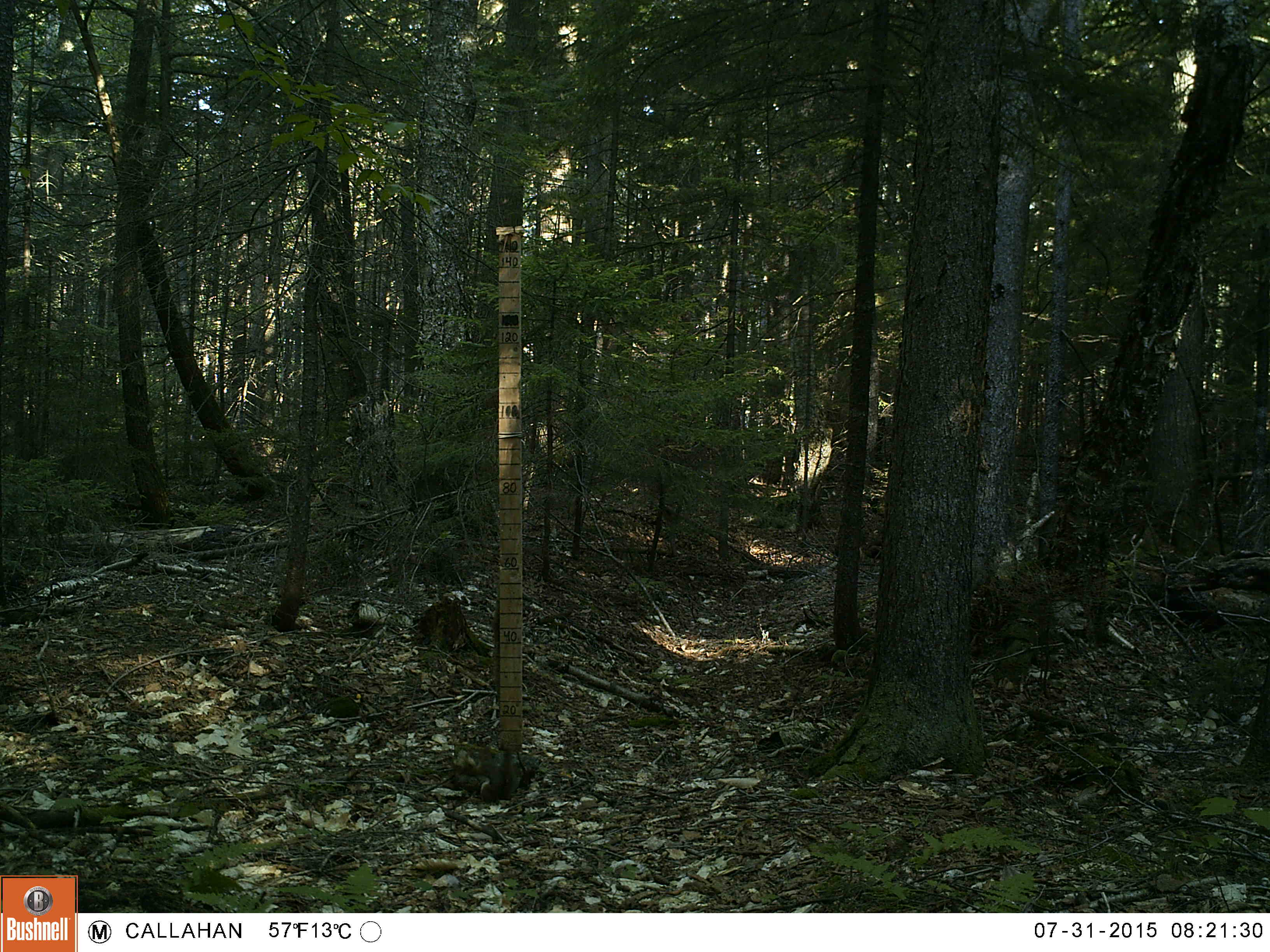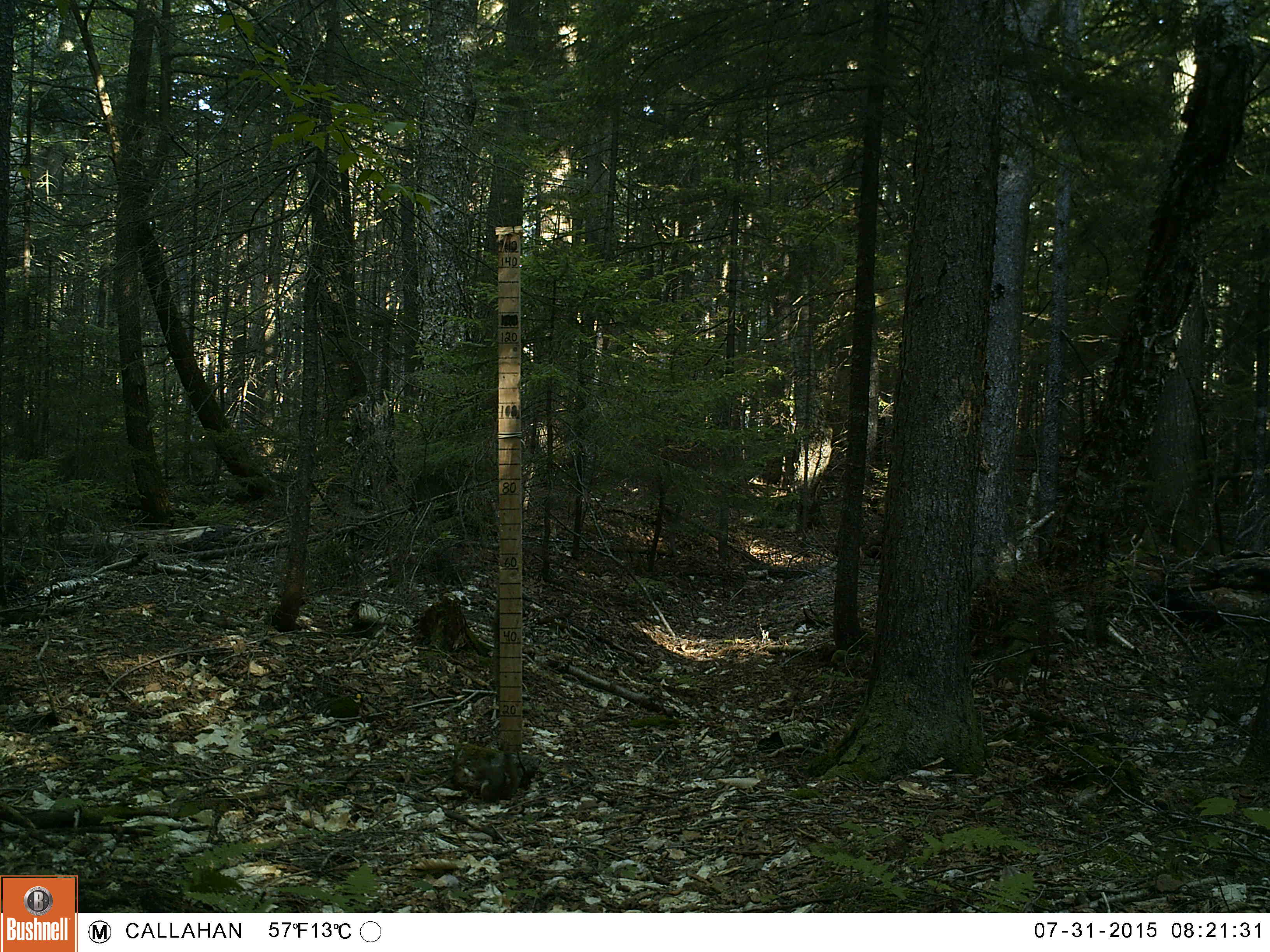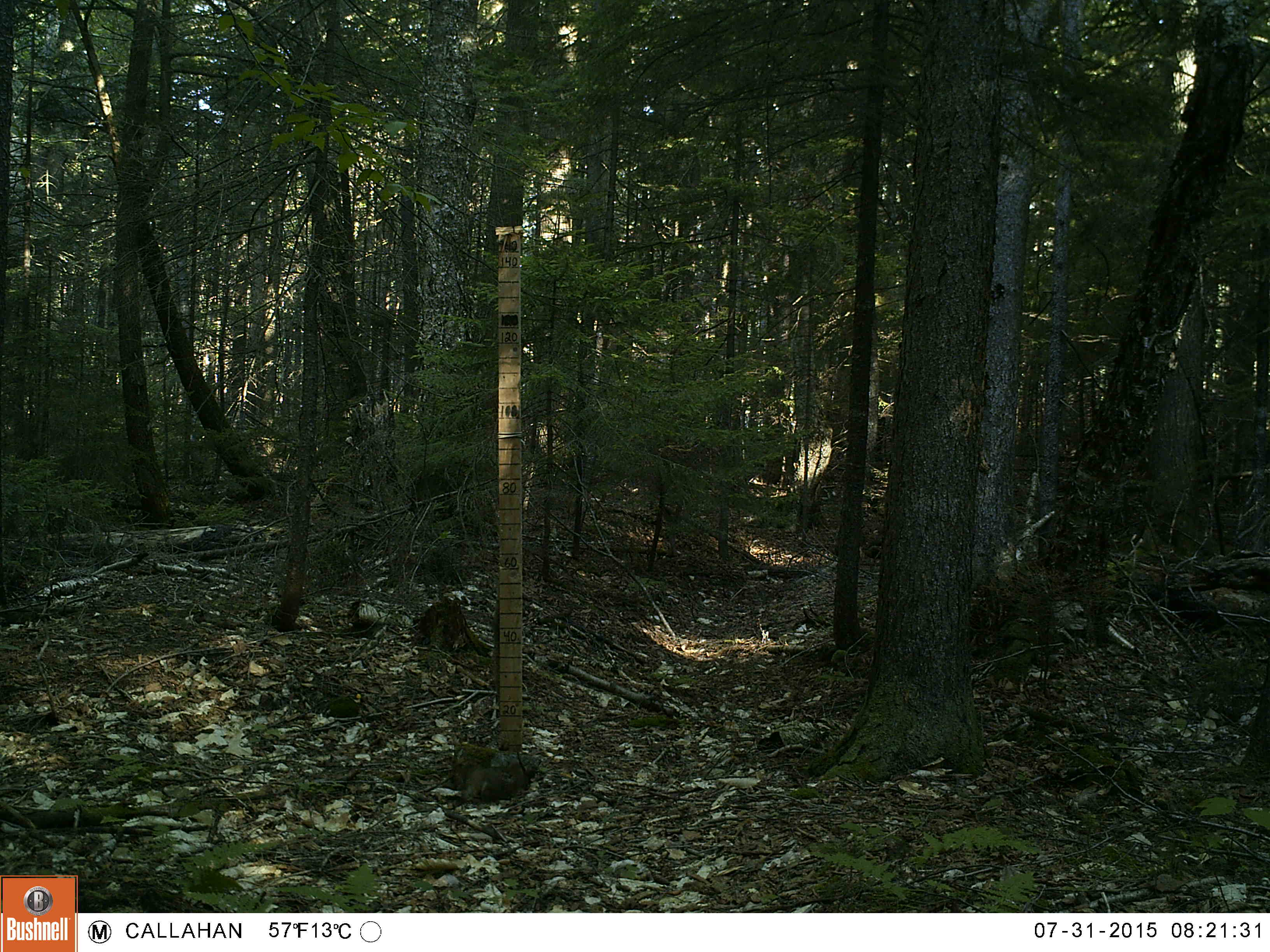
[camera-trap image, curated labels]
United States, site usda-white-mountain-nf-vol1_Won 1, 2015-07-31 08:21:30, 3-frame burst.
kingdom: Animalia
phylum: Chordata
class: Mammalia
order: Rodentia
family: Sciuridae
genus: Tamiasciurus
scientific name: Tamiasciurus hudsonicus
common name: red squirrel